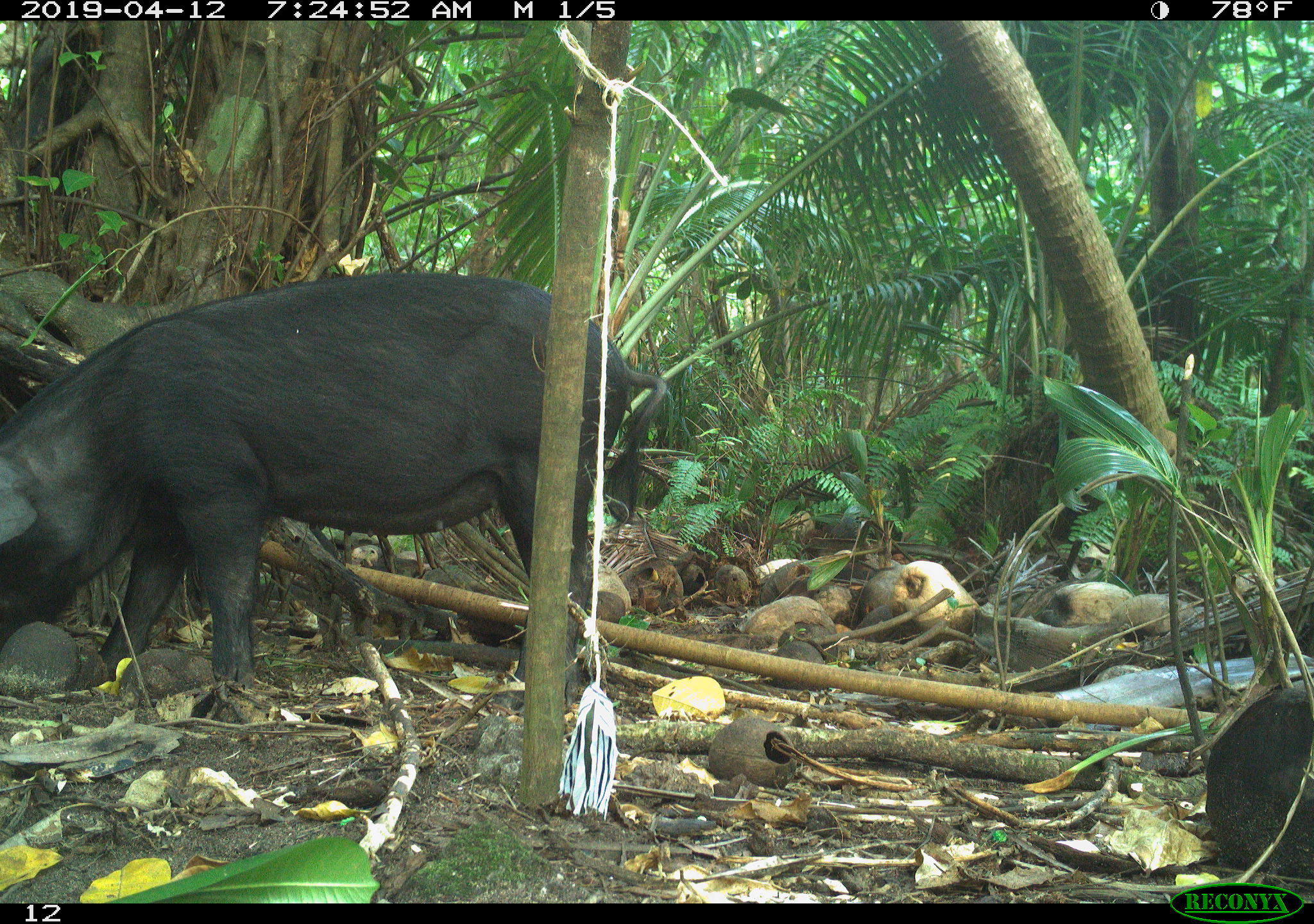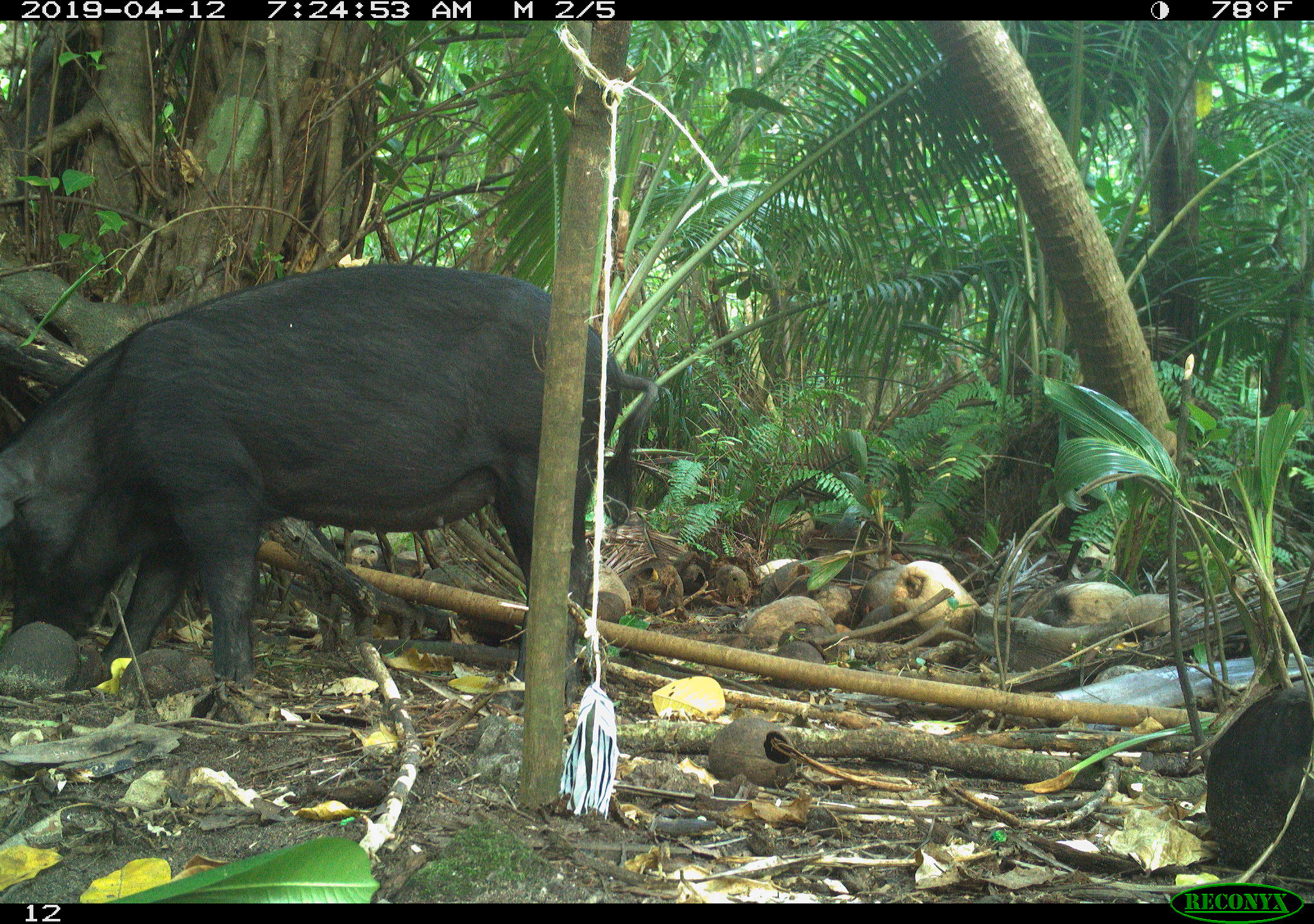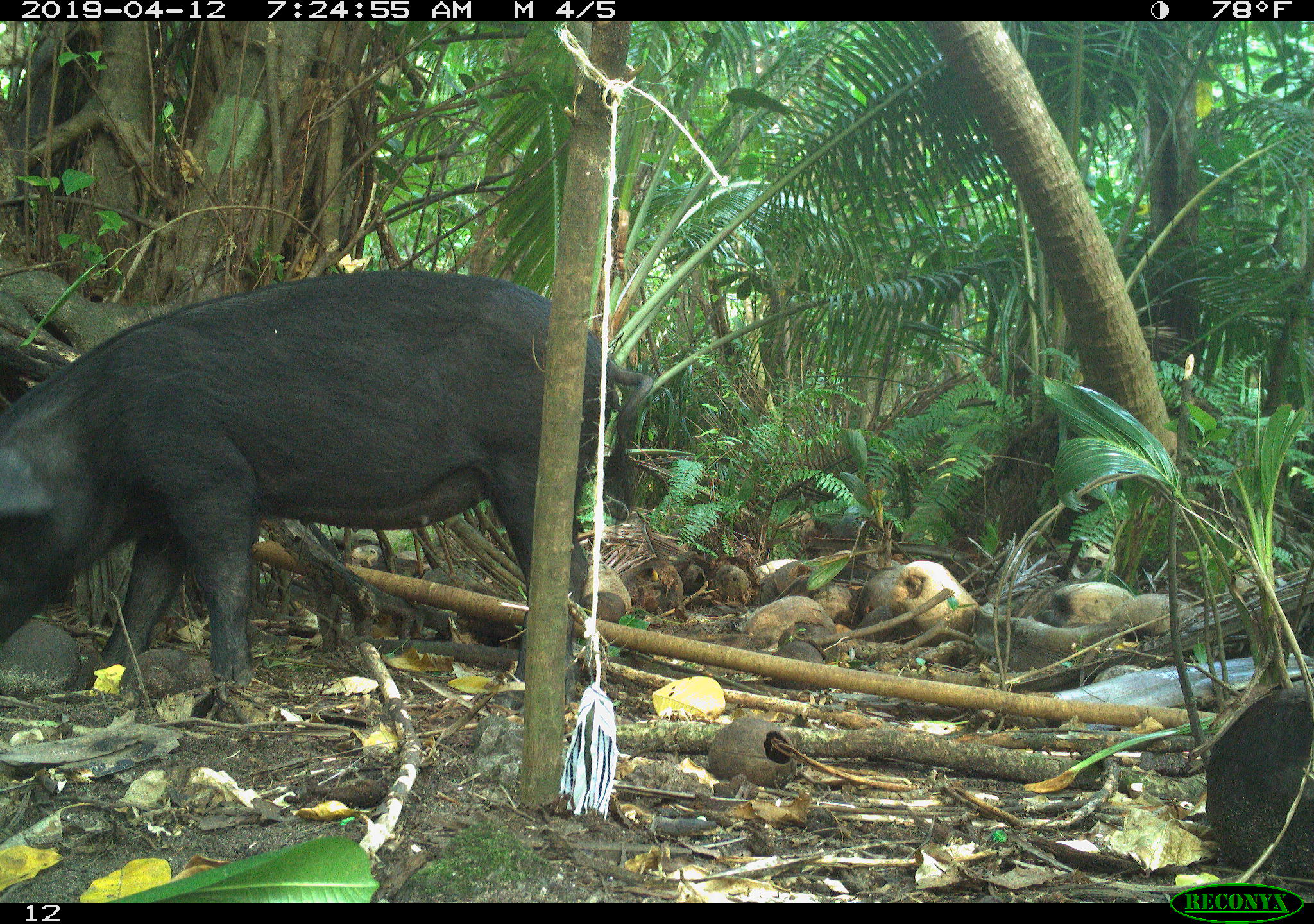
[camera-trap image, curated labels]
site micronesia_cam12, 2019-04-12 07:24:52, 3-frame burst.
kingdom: Animalia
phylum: Chordata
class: Mammalia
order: Artiodactyla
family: Suidae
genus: Sus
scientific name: Sus scrofa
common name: pig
Pig (Sus scrofa).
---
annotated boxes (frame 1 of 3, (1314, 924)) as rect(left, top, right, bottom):
pig: rect(0, 267, 653, 687)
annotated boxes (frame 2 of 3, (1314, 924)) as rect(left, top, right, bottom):
pig: rect(0, 263, 661, 698)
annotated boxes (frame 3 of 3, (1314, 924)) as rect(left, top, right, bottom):
pig: rect(1, 271, 660, 692)